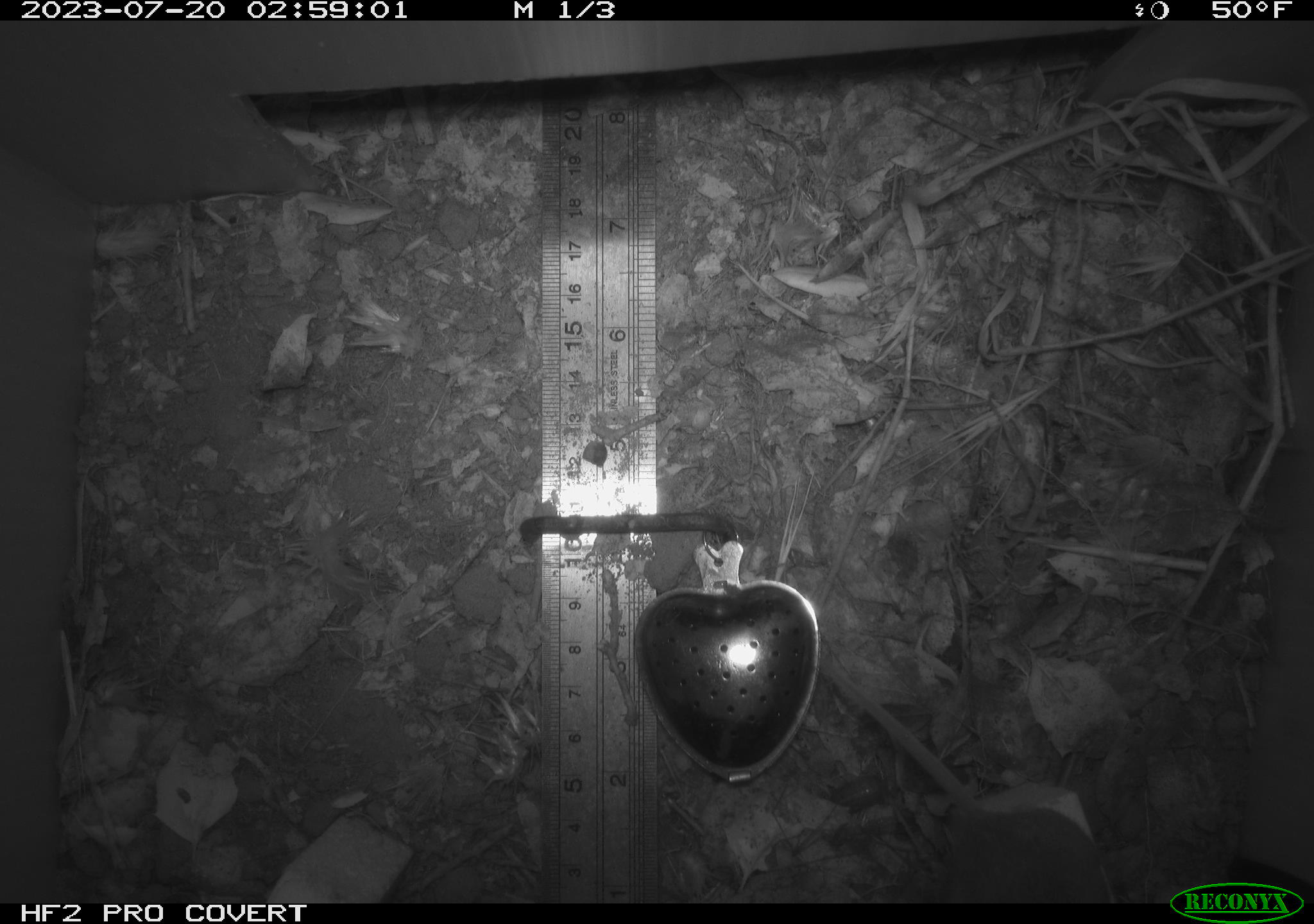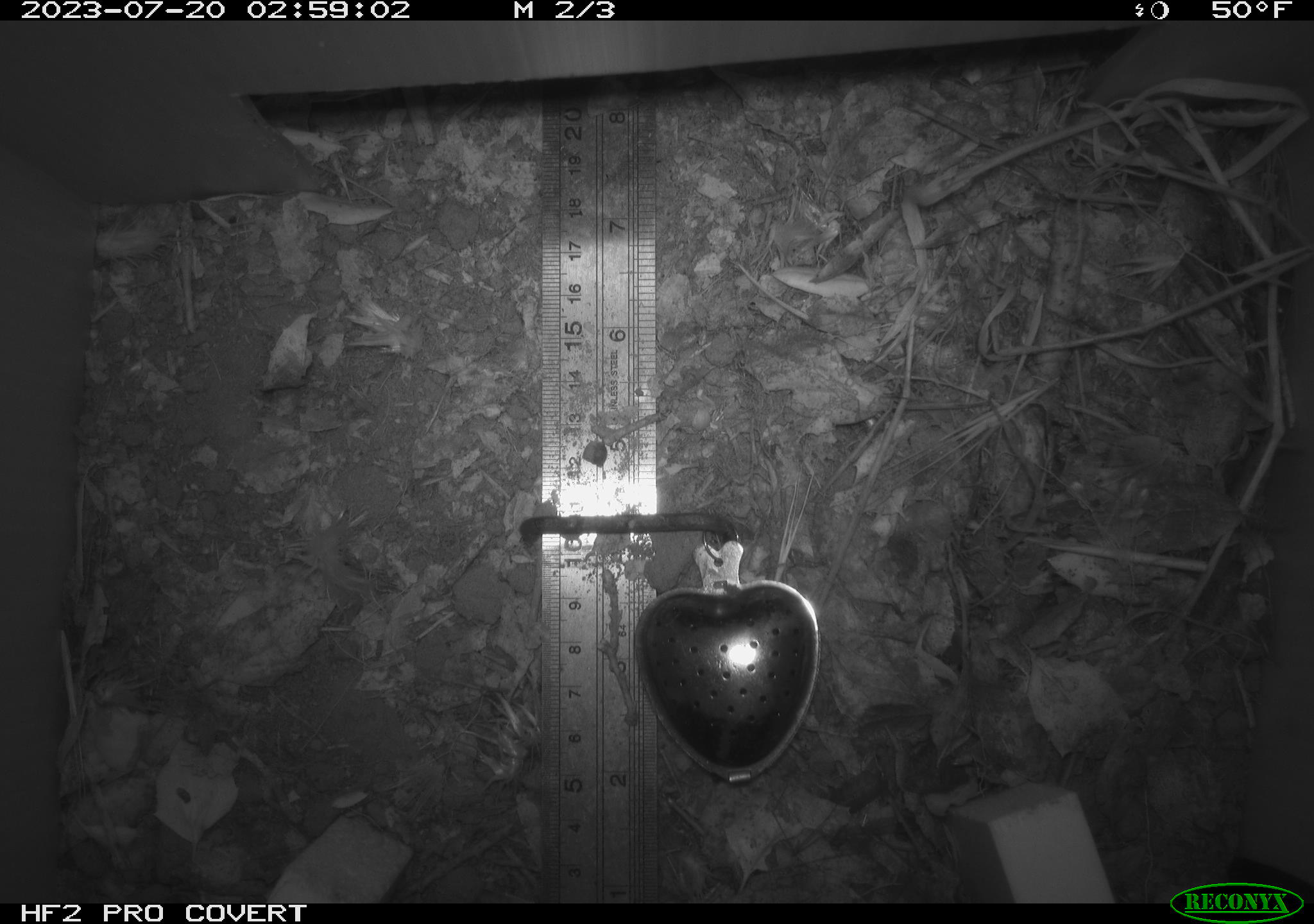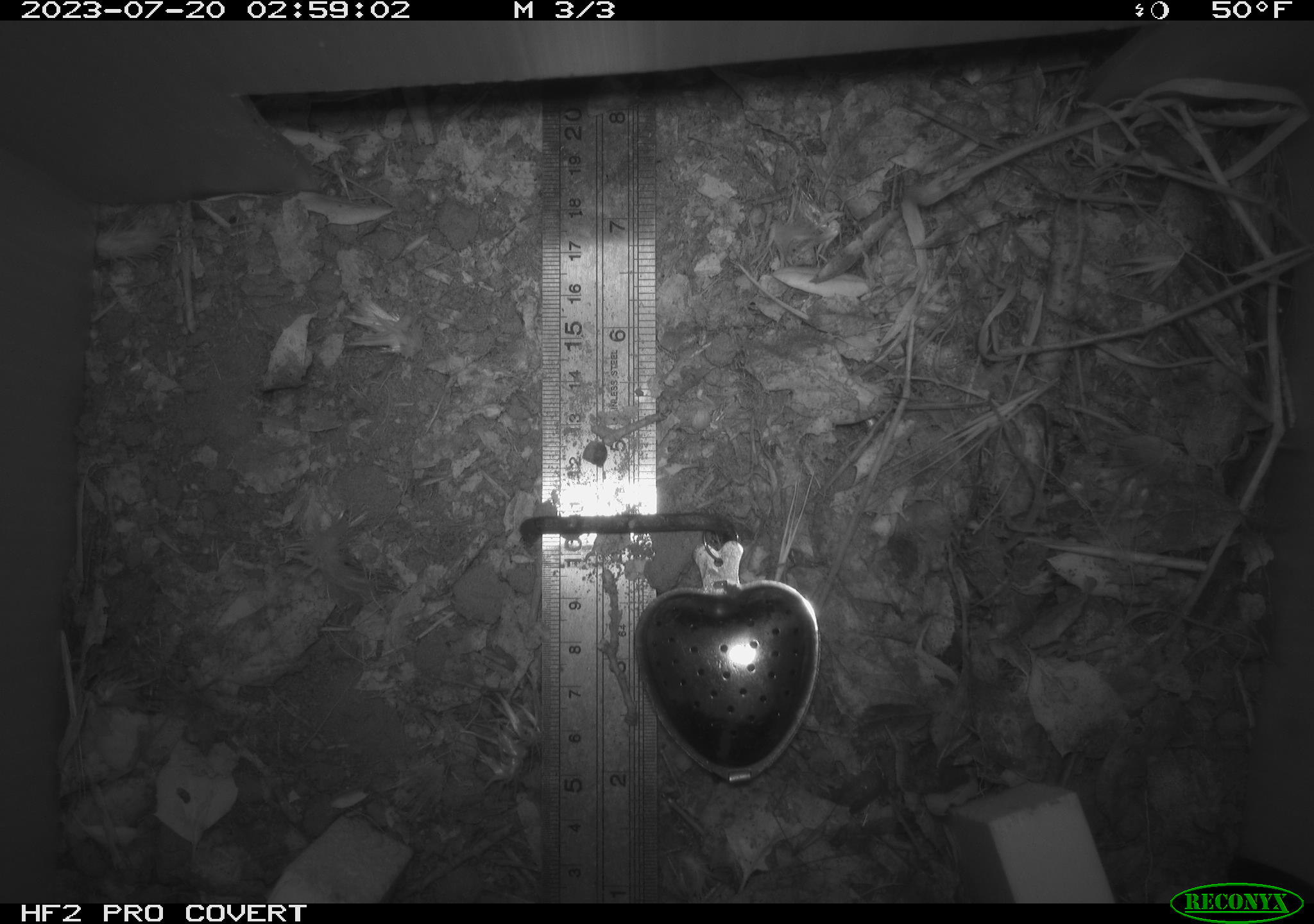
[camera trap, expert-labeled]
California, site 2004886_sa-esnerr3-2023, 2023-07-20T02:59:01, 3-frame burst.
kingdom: Animalia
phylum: Chordata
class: Mammalia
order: Rodentia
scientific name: Rodentia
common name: mouse species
Mouse species (Rodentia).